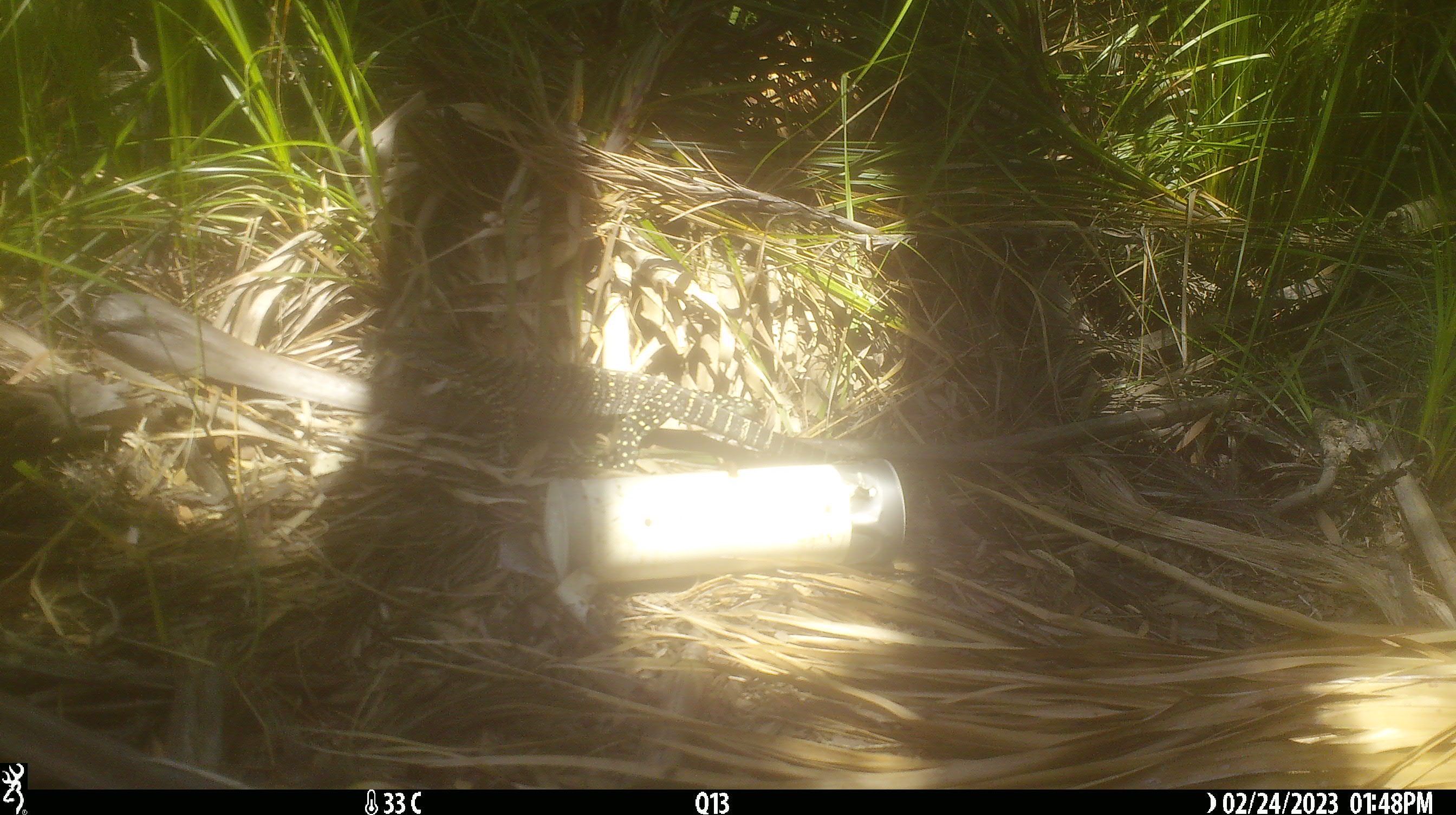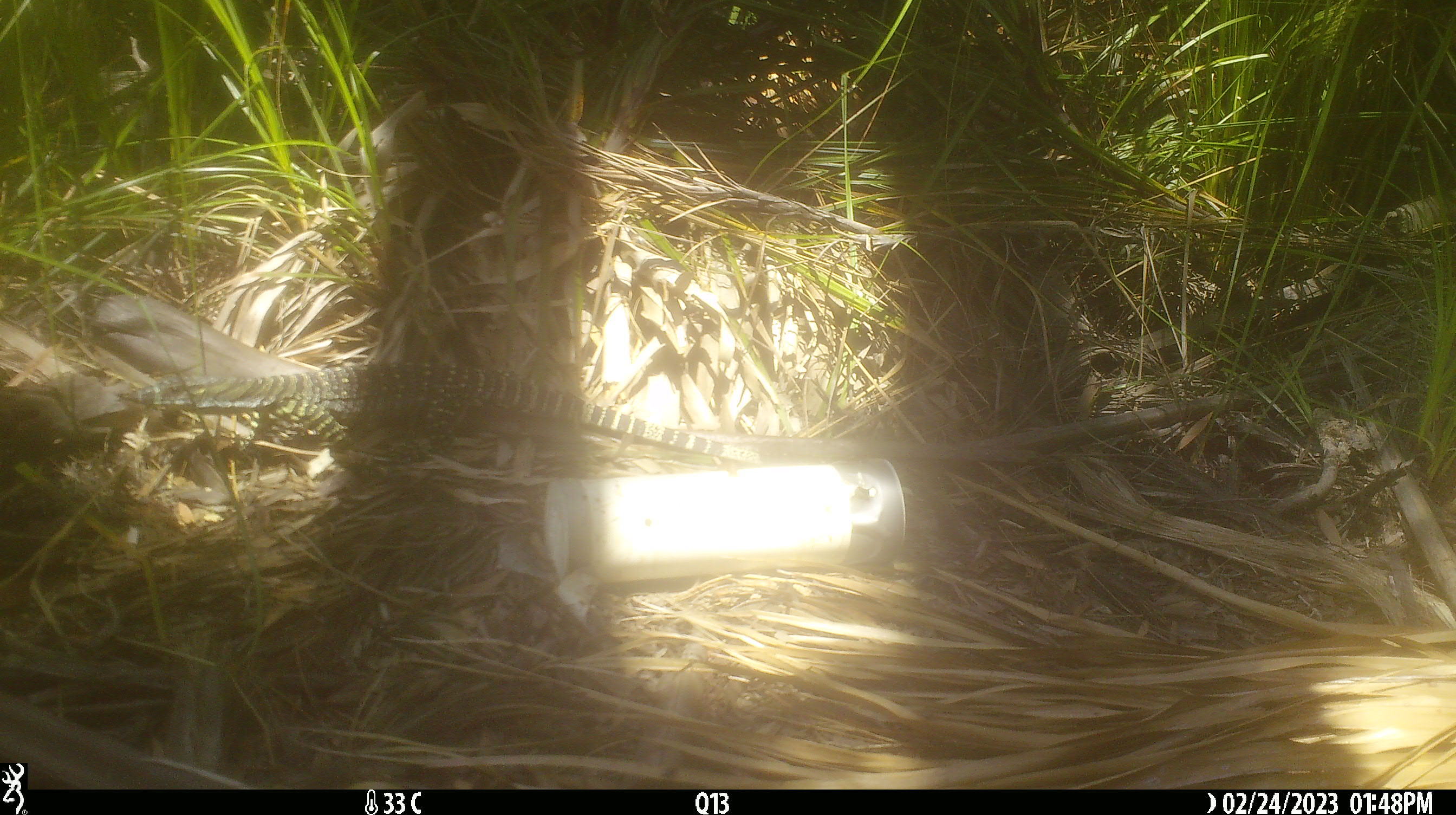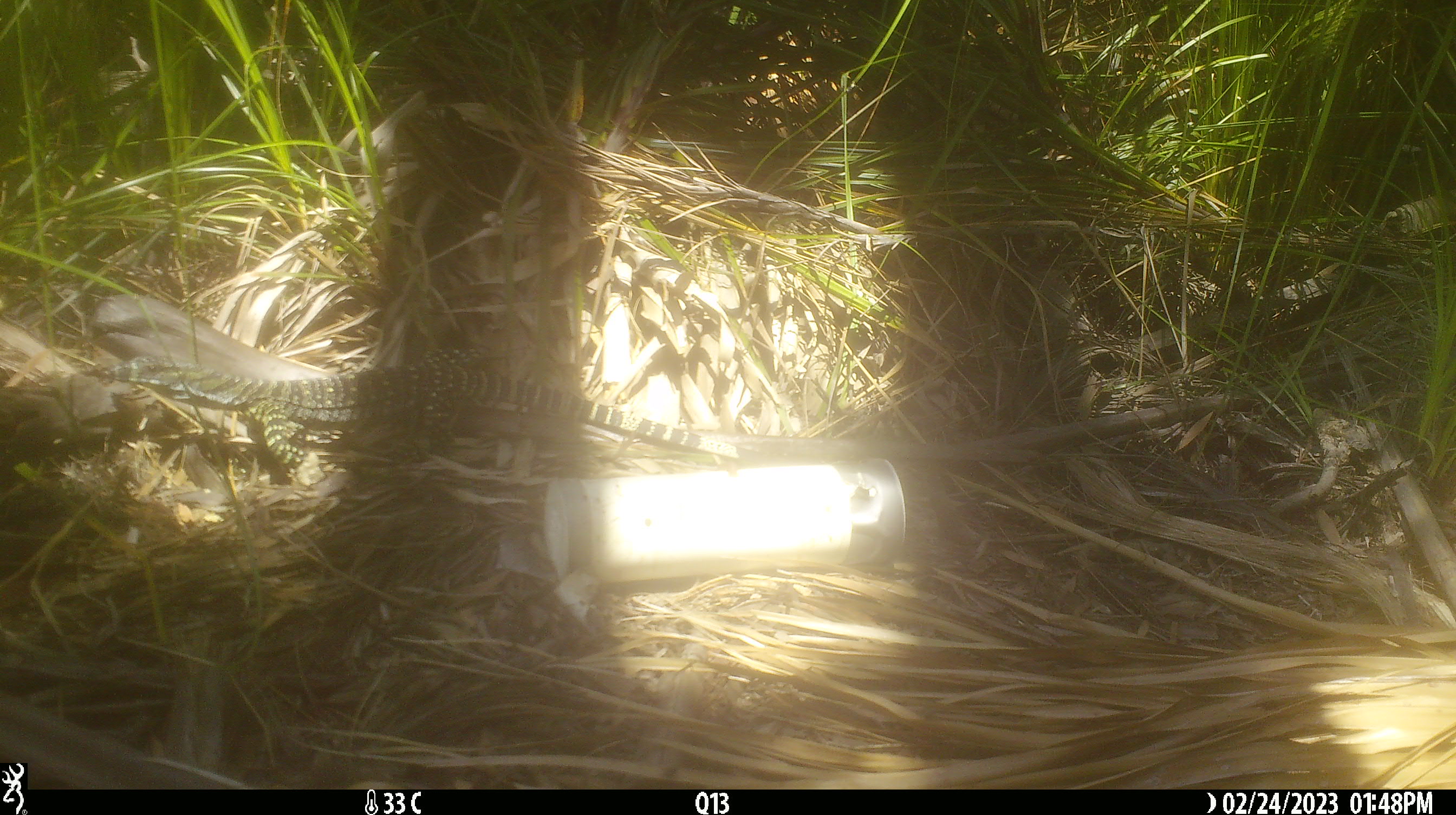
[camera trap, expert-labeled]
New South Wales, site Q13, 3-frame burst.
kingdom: Animalia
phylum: Chordata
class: Reptilia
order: Squamata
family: Varanidae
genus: Varanus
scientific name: Varanus varius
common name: lace monitor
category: goanna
Goanna (lace monitor) (Varanus varius).